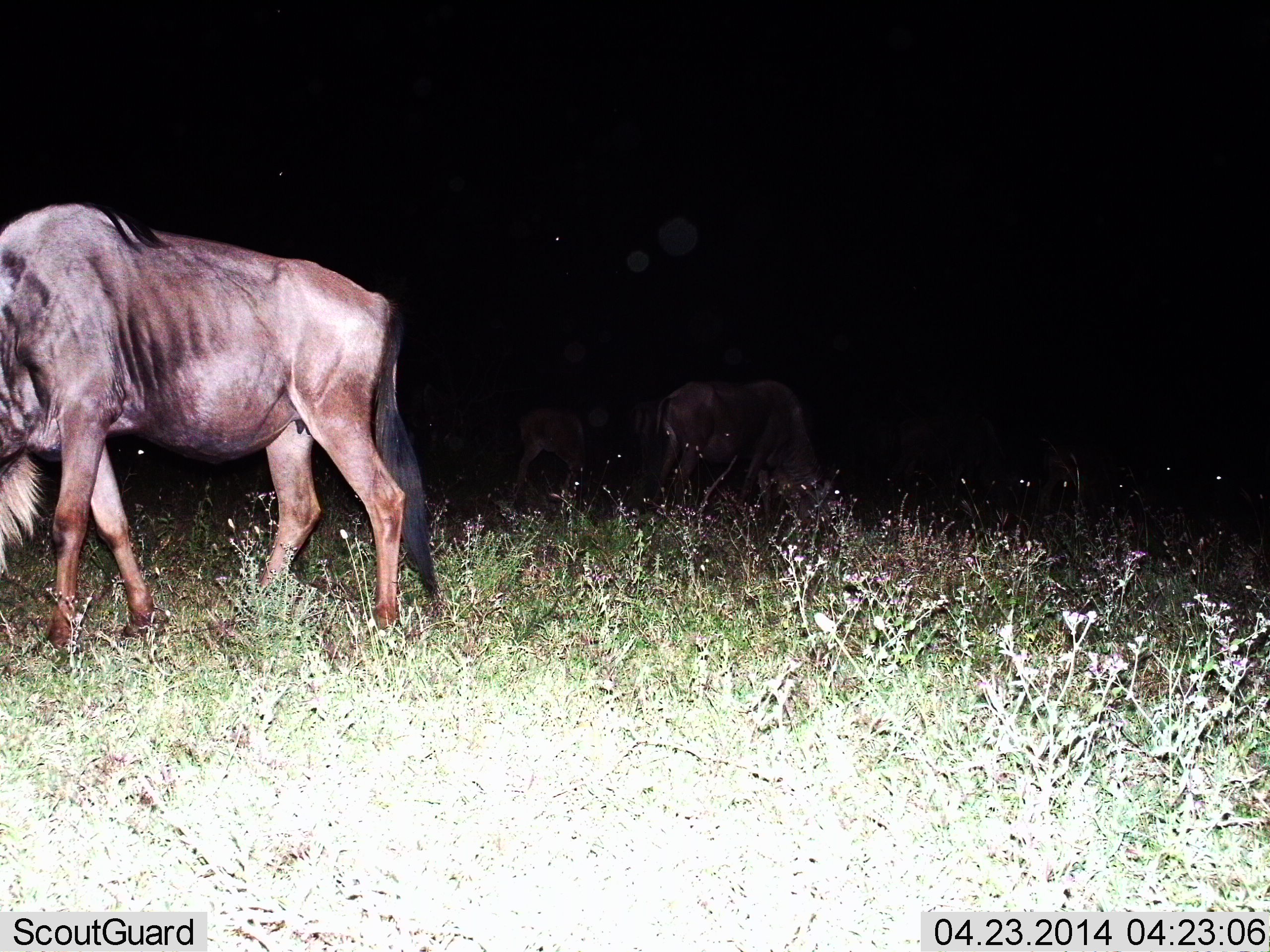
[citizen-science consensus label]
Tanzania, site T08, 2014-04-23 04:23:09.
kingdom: Animalia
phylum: Chordata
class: Mammalia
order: Artiodactyla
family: Bovidae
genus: Connochaetes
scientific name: Connochaetes taurinus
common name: blue wildebeest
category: wildebeest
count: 3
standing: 40%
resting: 0%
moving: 40%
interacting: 0%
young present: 10%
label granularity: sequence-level